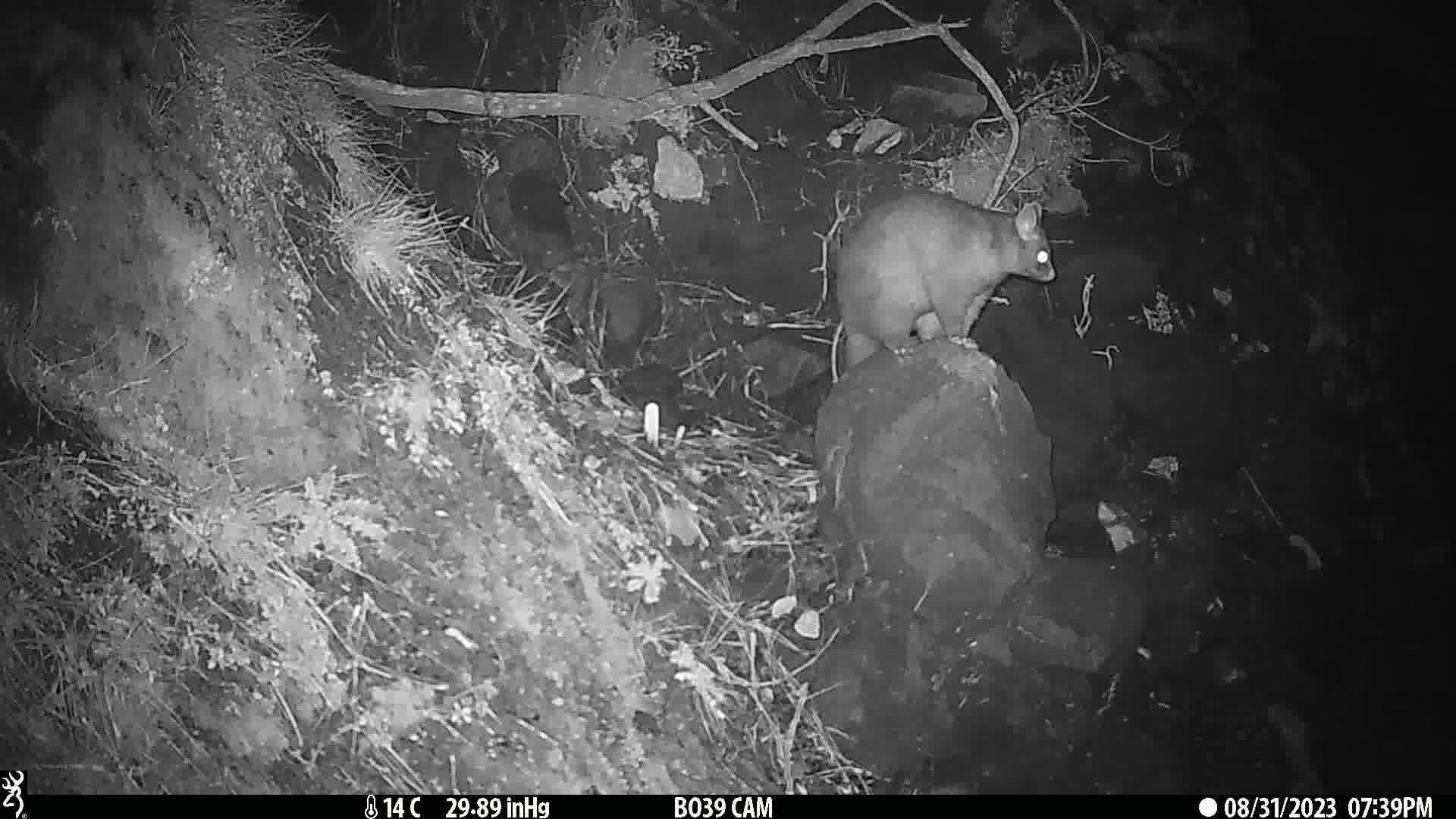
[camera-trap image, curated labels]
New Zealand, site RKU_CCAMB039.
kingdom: Animalia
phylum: Chordata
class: Mammalia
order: Diprotodontia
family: Phalangeridae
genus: Trichosurus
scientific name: Trichosurus vulpecula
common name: common brushtail possum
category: possum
Possum (common brushtail possum) (Trichosurus vulpecula).